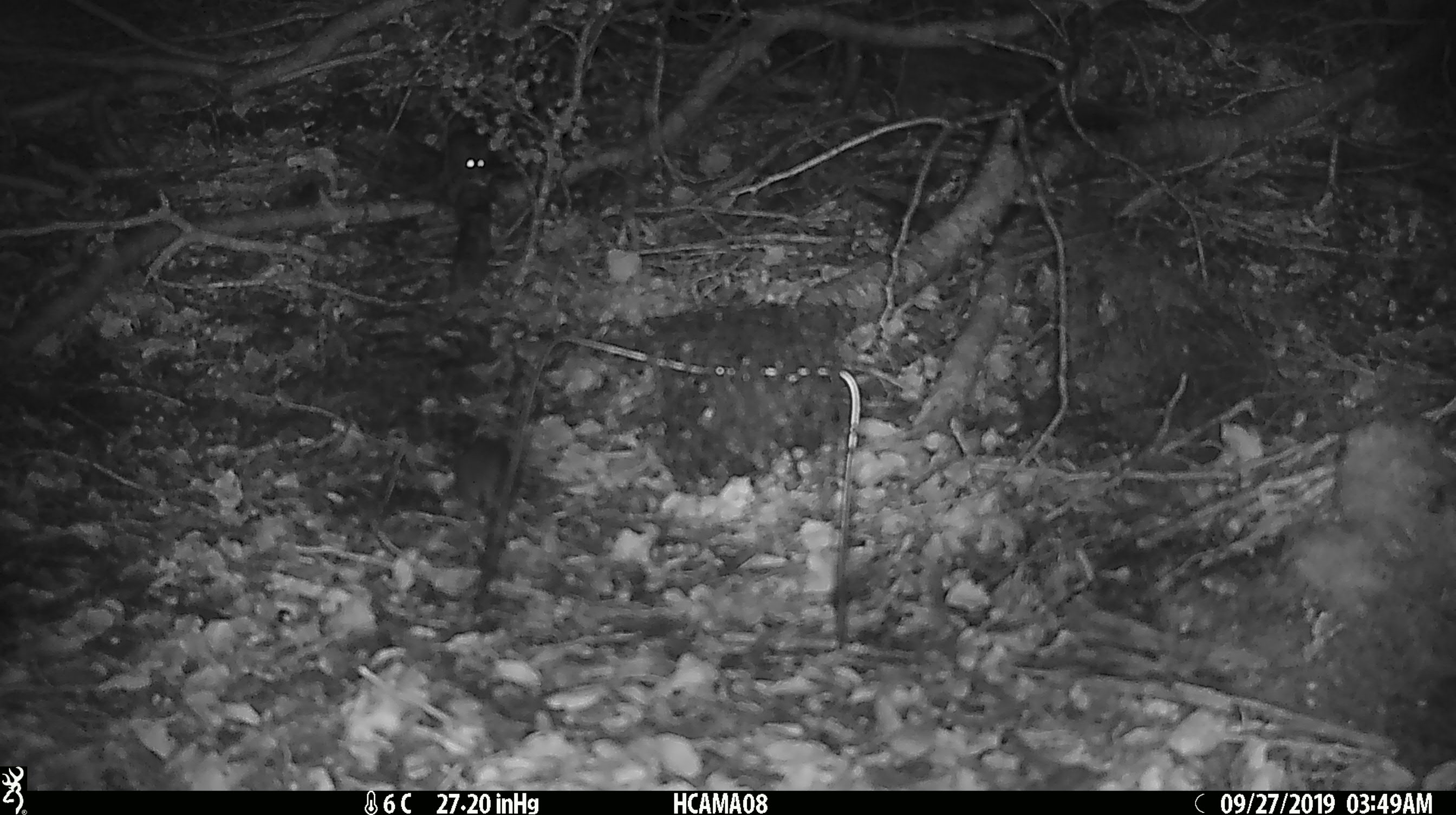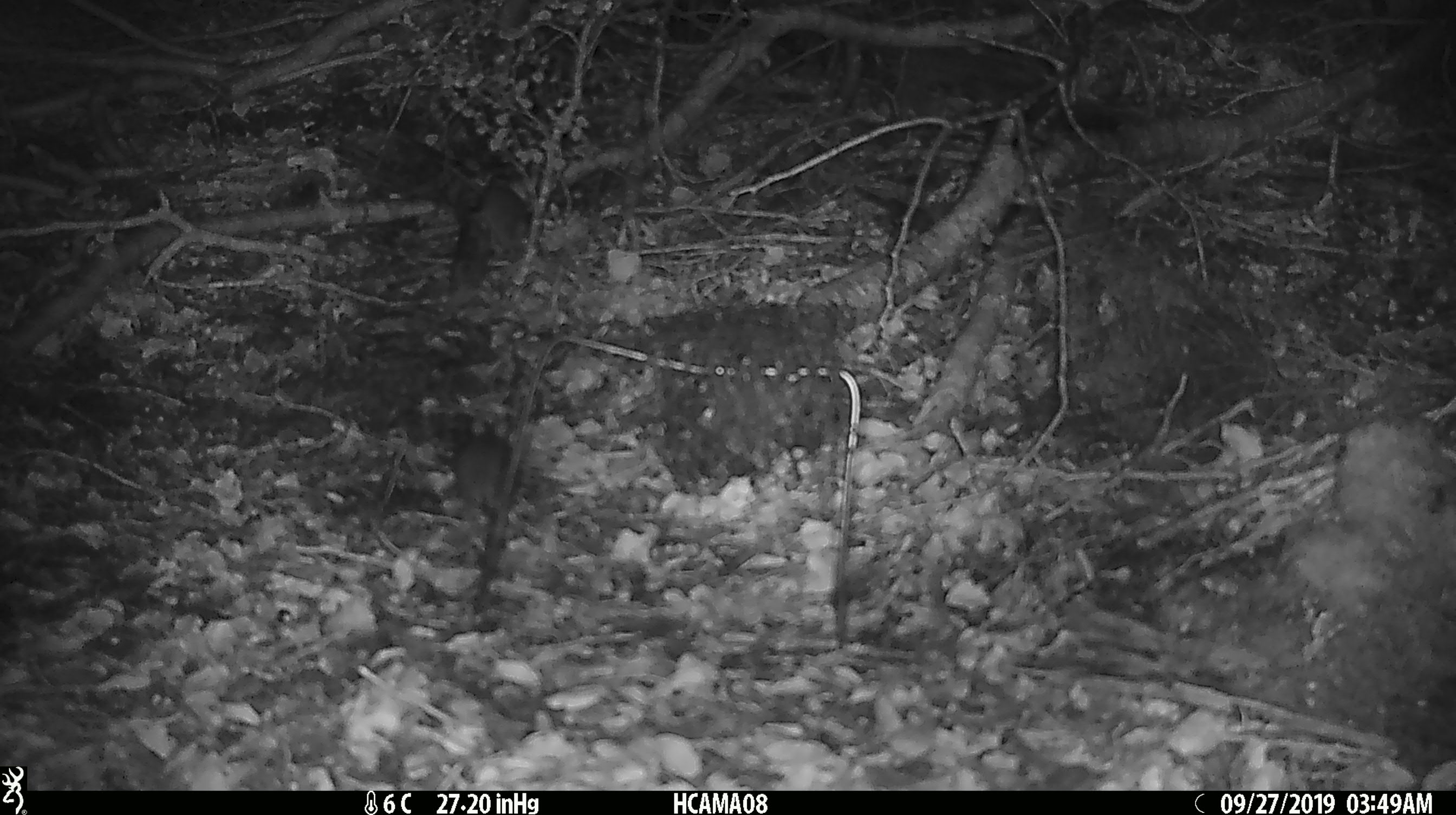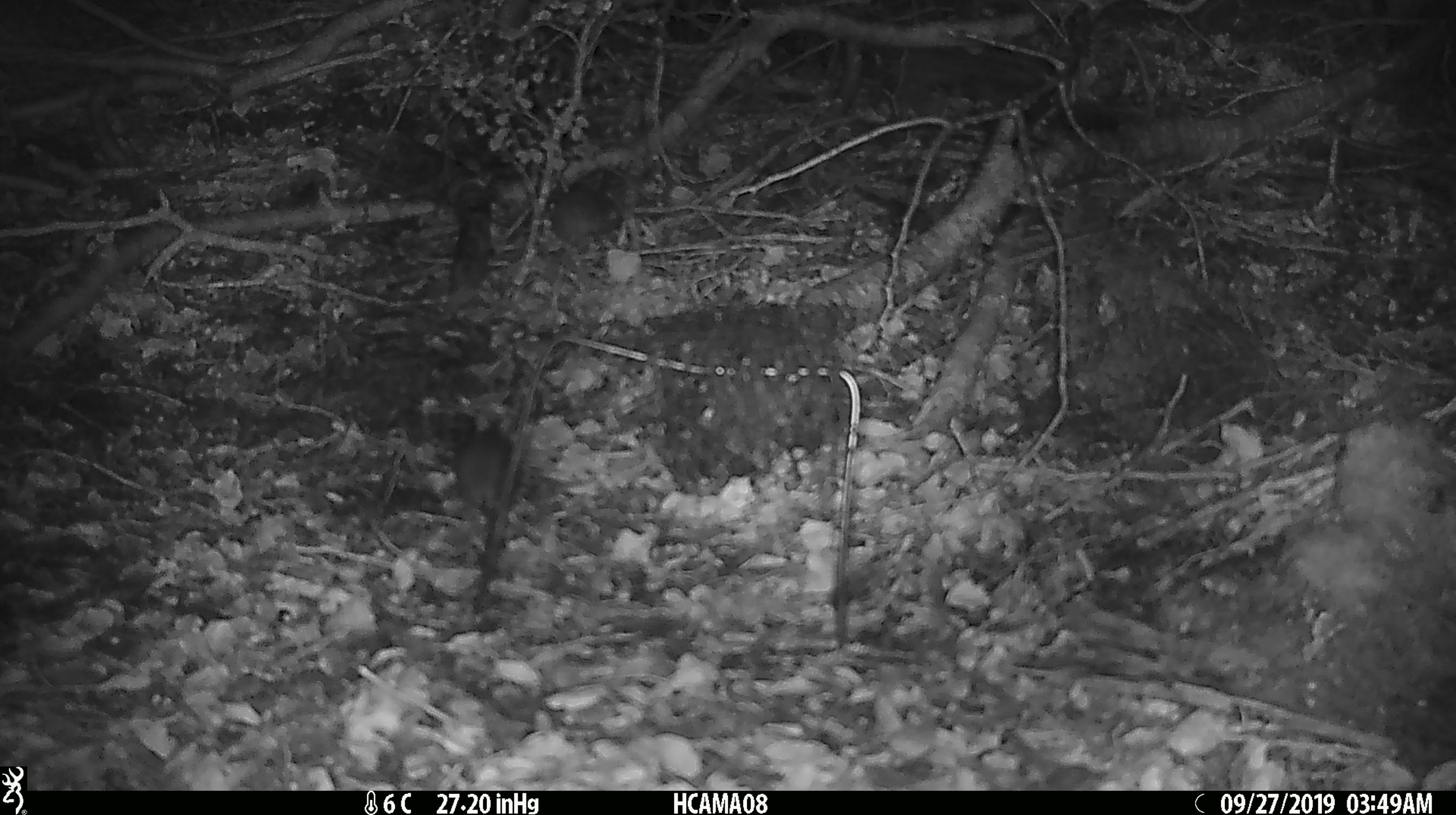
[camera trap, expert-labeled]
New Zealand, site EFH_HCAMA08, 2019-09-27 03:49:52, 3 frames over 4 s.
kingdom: Animalia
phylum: Chordata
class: Mammalia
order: Rodentia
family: Muridae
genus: Mus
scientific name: Mus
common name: mouse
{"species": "mouse (Mus)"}